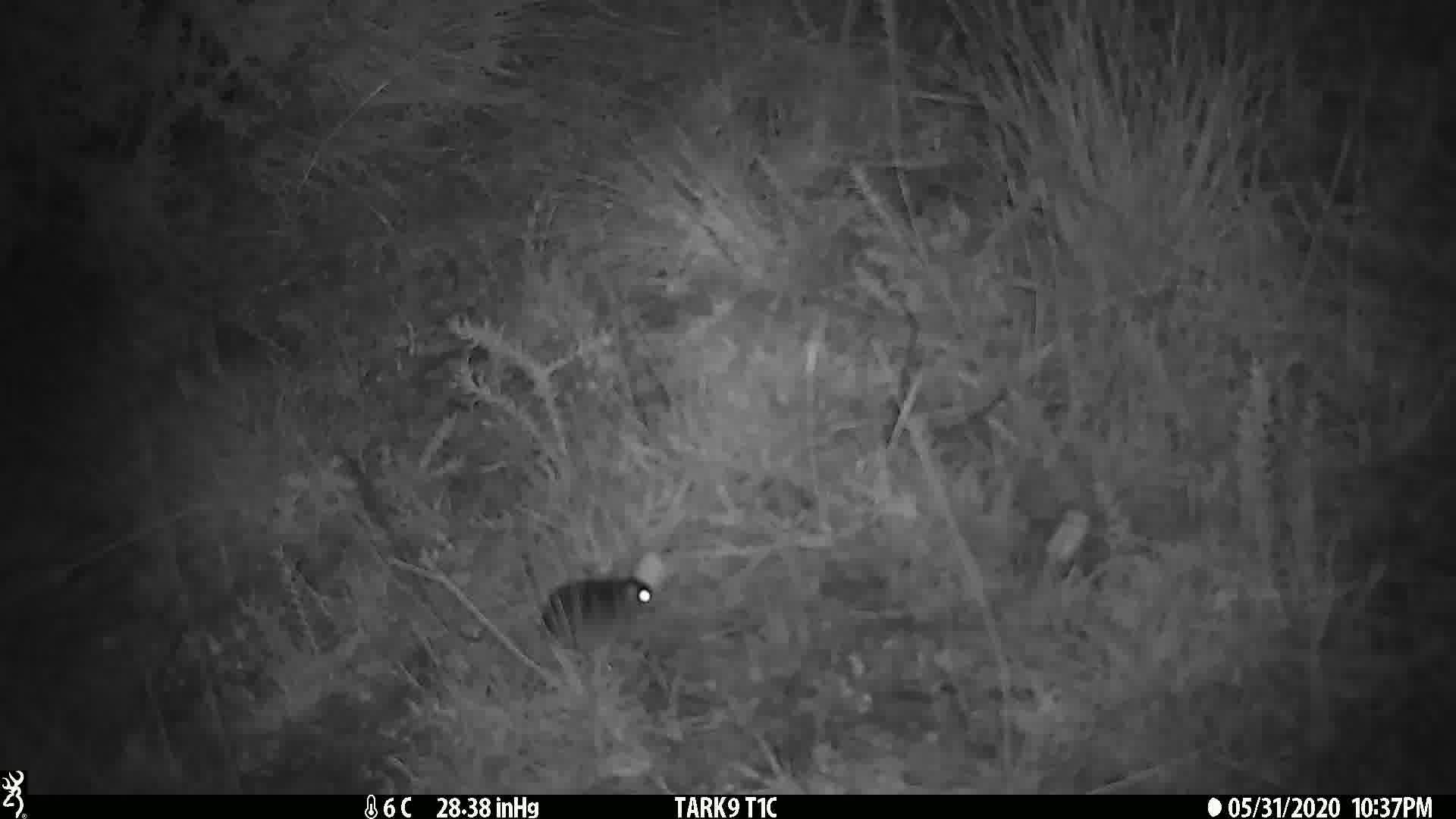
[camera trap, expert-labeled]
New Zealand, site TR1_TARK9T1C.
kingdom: Animalia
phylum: Chordata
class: Mammalia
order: Rodentia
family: Muridae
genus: Mus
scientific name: Mus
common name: mouse